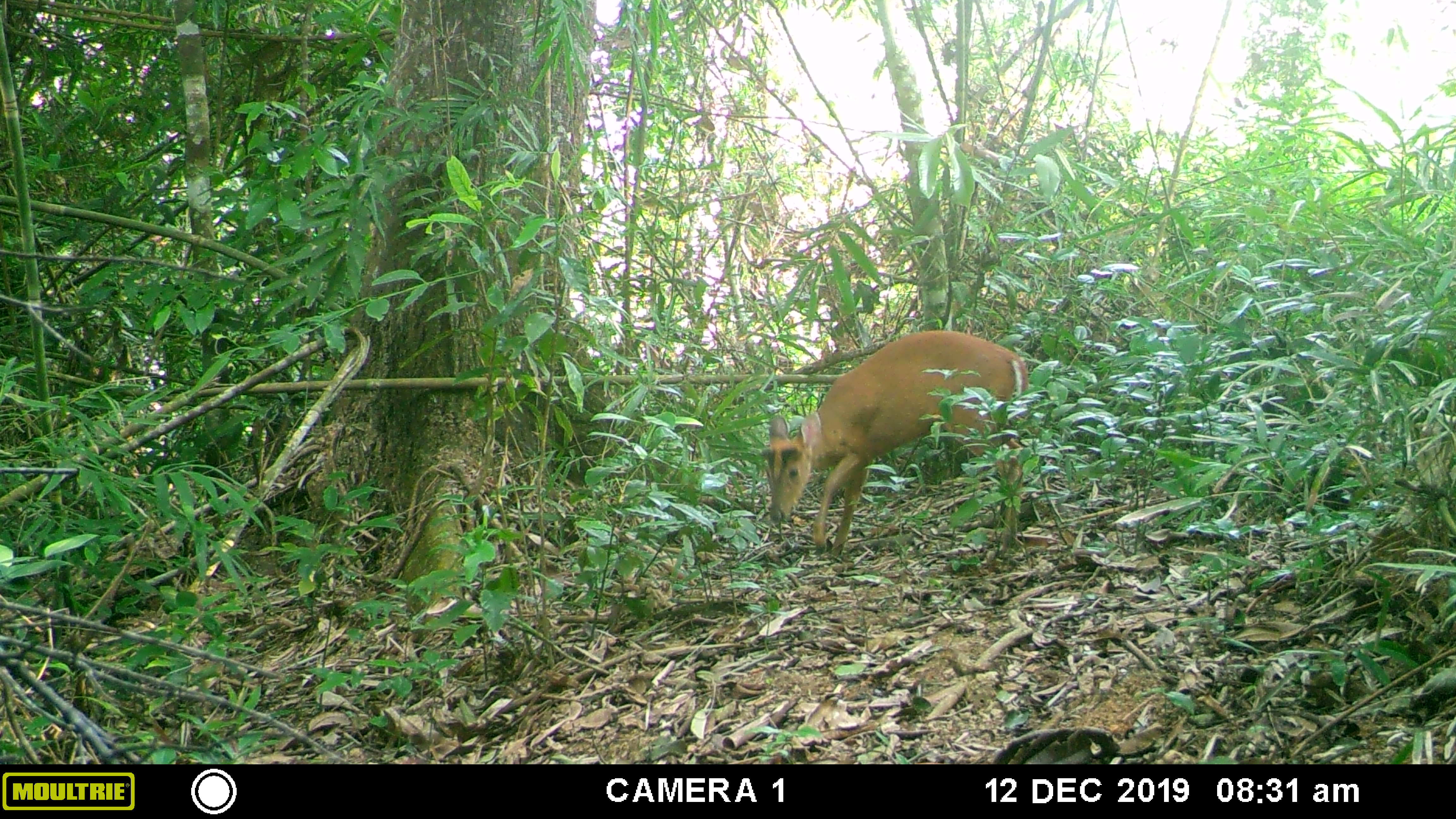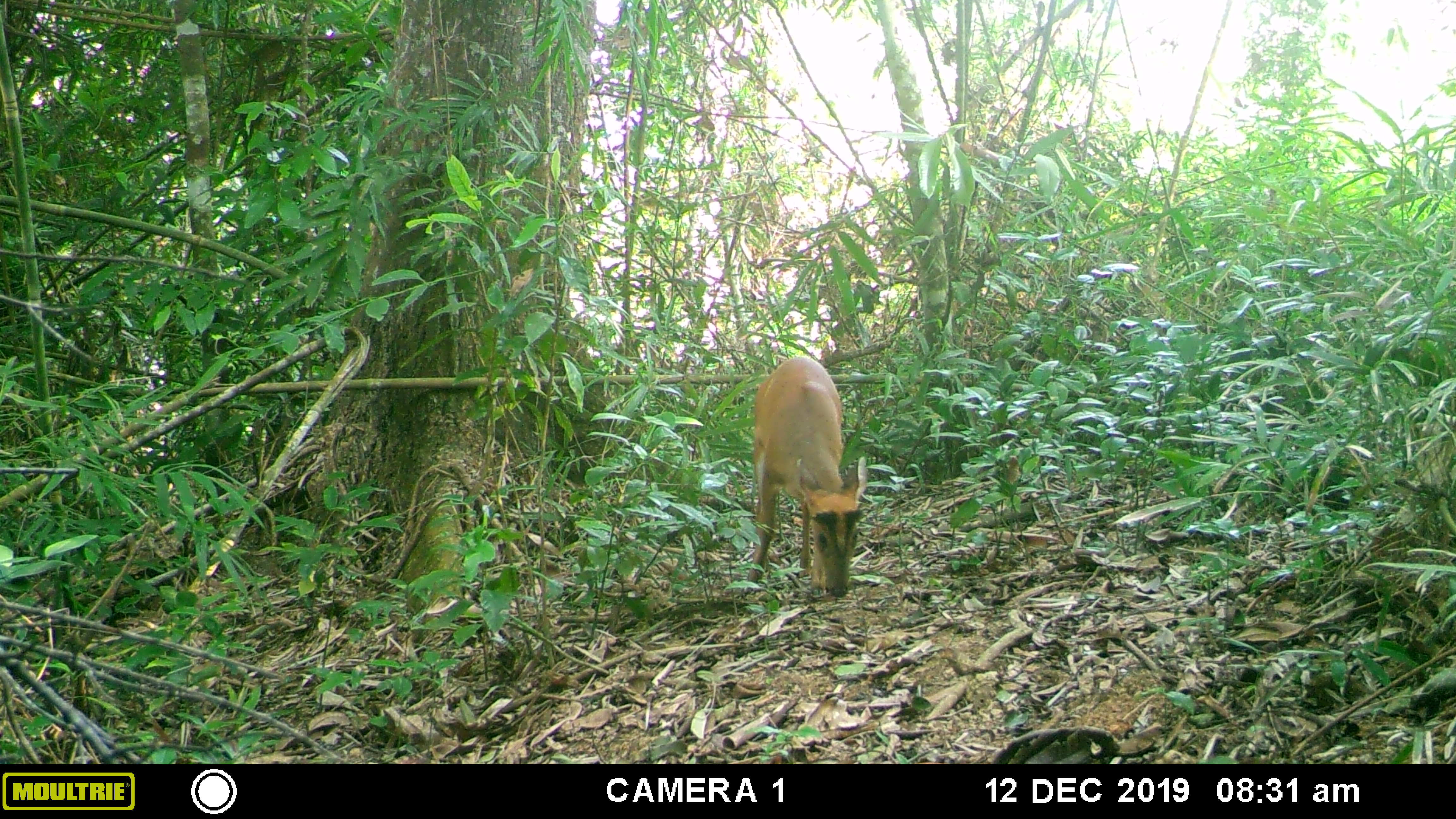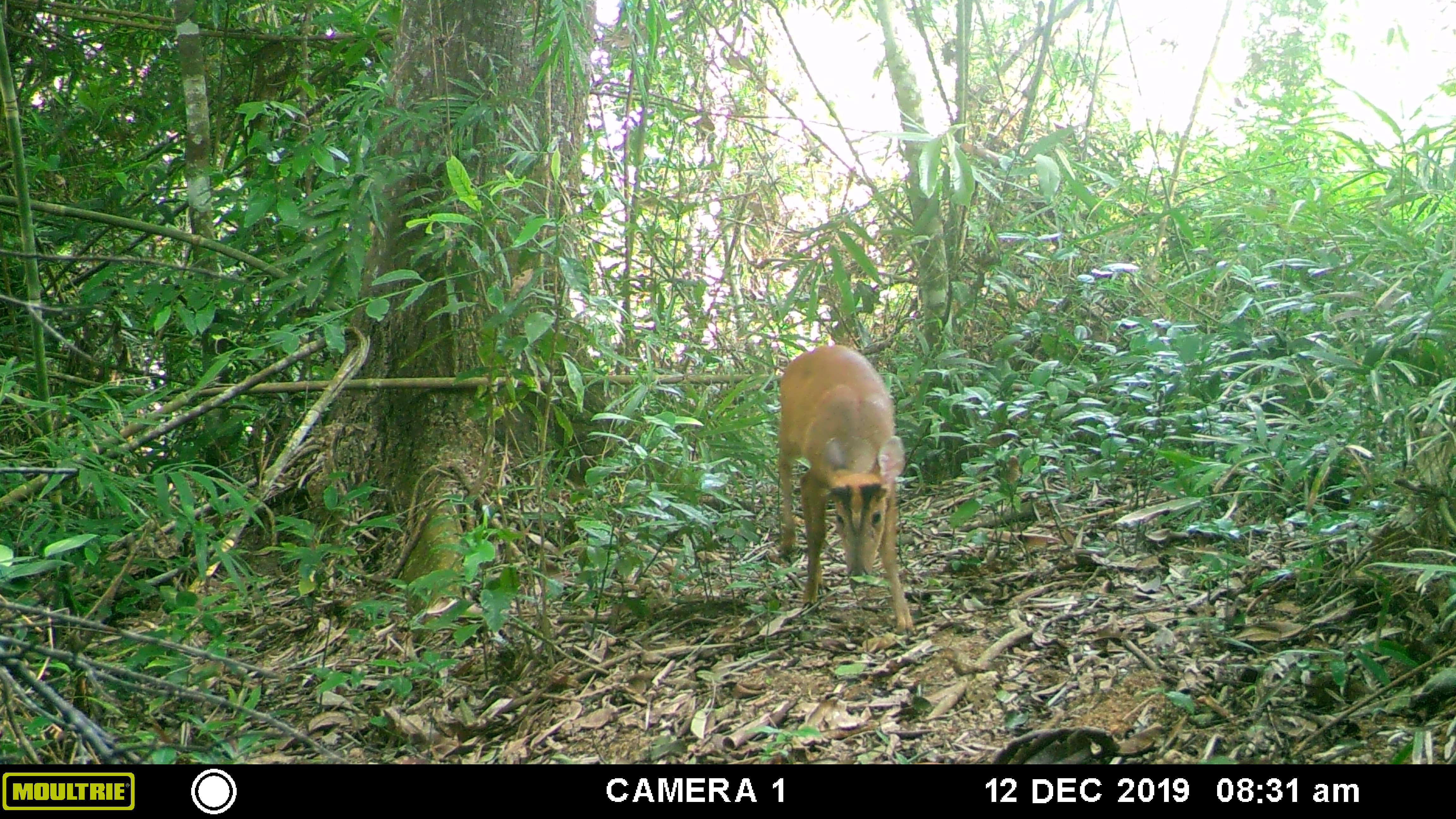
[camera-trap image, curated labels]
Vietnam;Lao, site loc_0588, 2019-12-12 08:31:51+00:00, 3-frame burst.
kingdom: Animalia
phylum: Chordata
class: Mammalia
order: Artiodactyla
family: Cervidae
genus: Muntiacus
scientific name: Muntiacus muntjak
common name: red muntjac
Red muntjac (Muntiacus muntjak). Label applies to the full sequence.